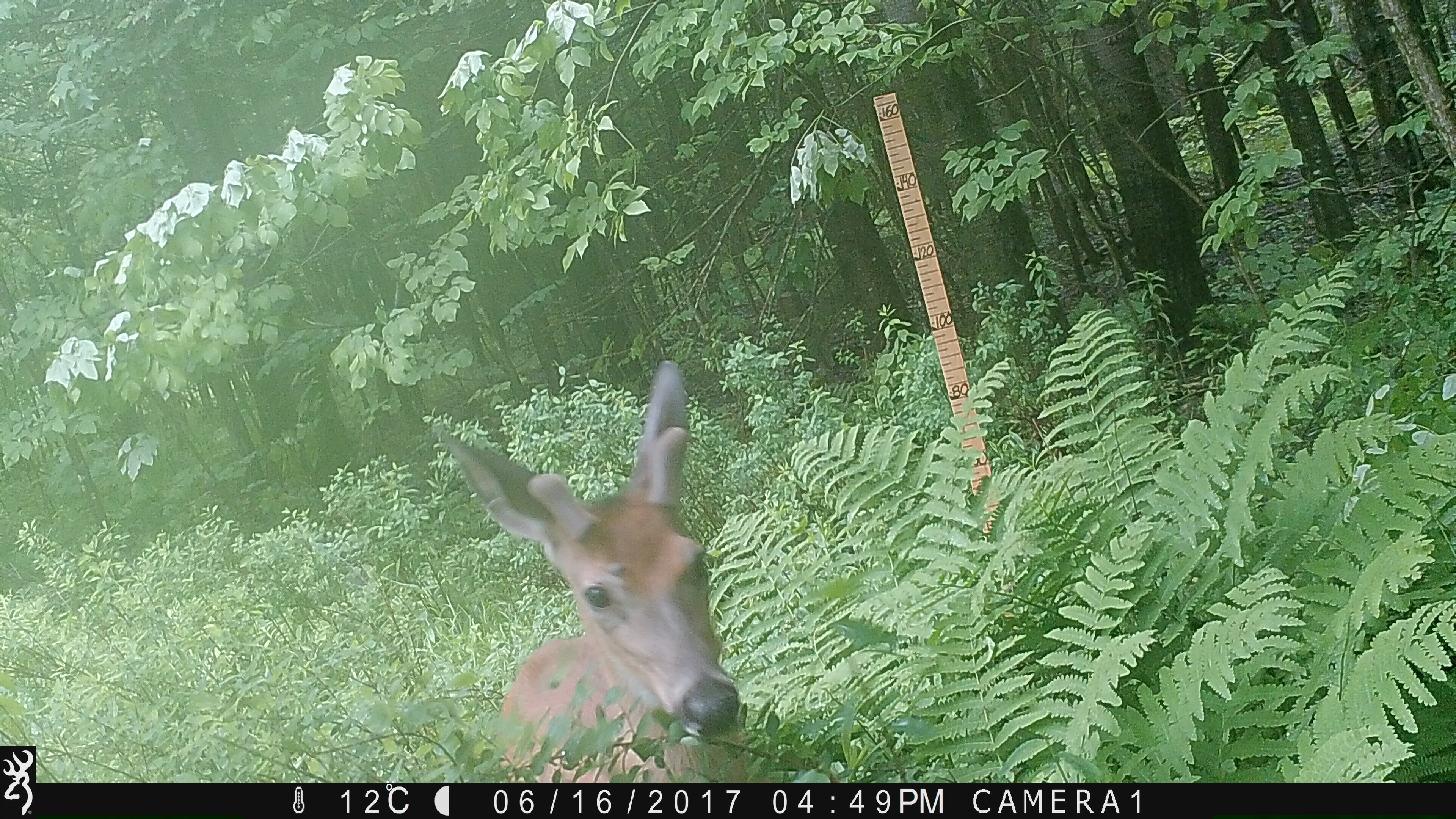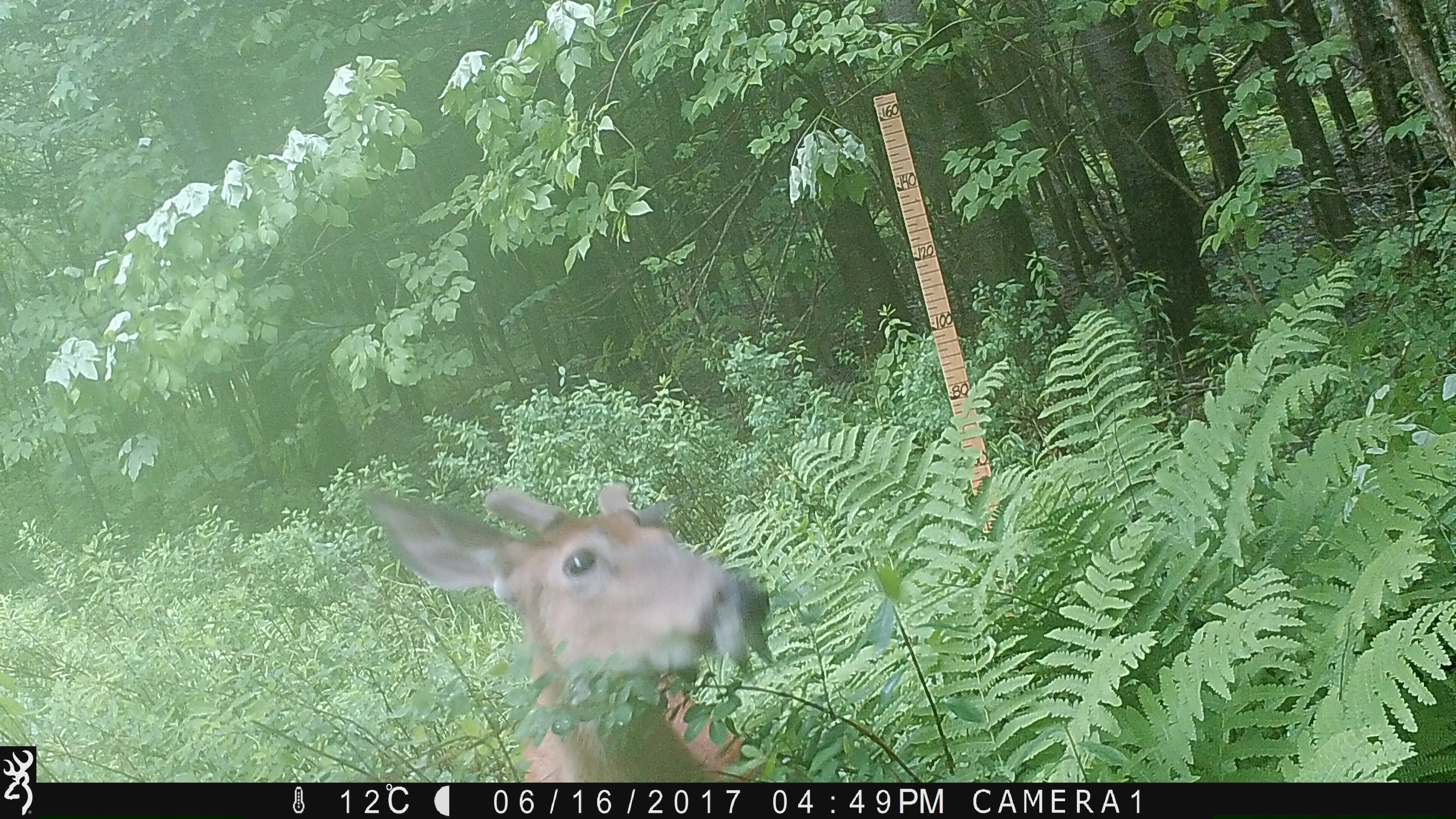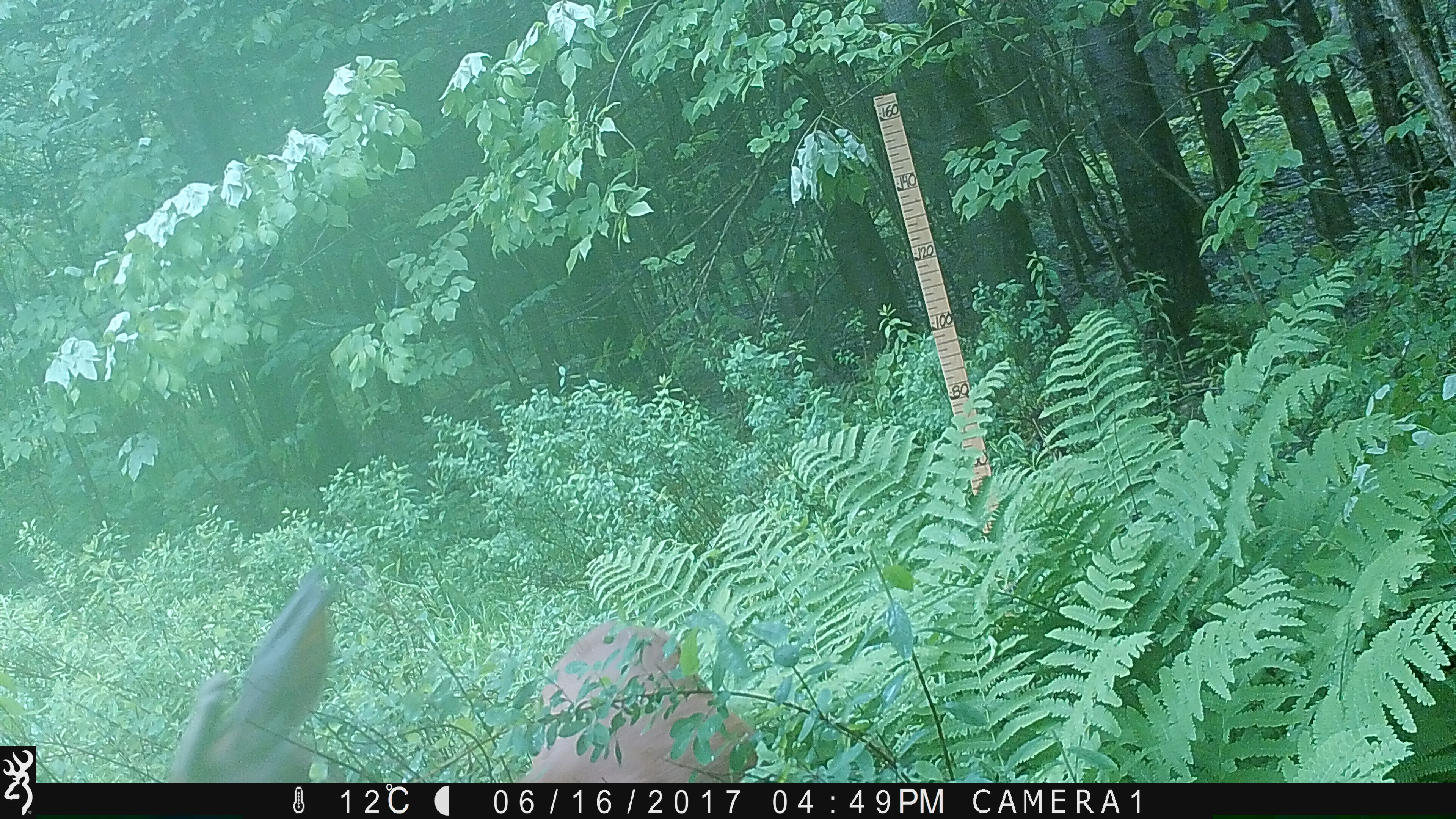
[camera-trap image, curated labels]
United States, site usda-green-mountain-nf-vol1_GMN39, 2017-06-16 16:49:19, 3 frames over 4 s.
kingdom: Animalia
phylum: Chordata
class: Mammalia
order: Artiodactyla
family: Cervidae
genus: Odocoileus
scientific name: Odocoileus virginianus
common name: white-tailed deer